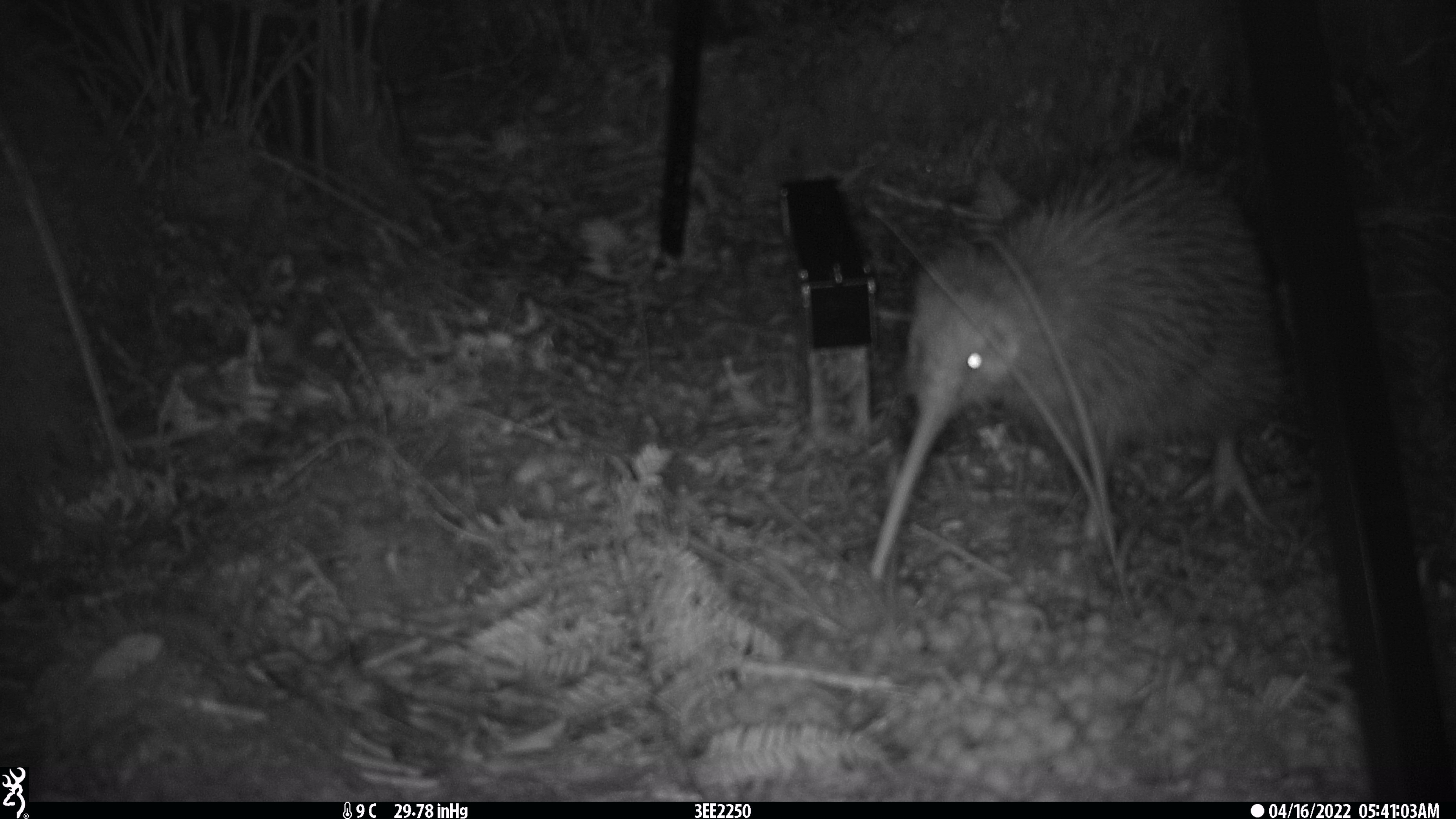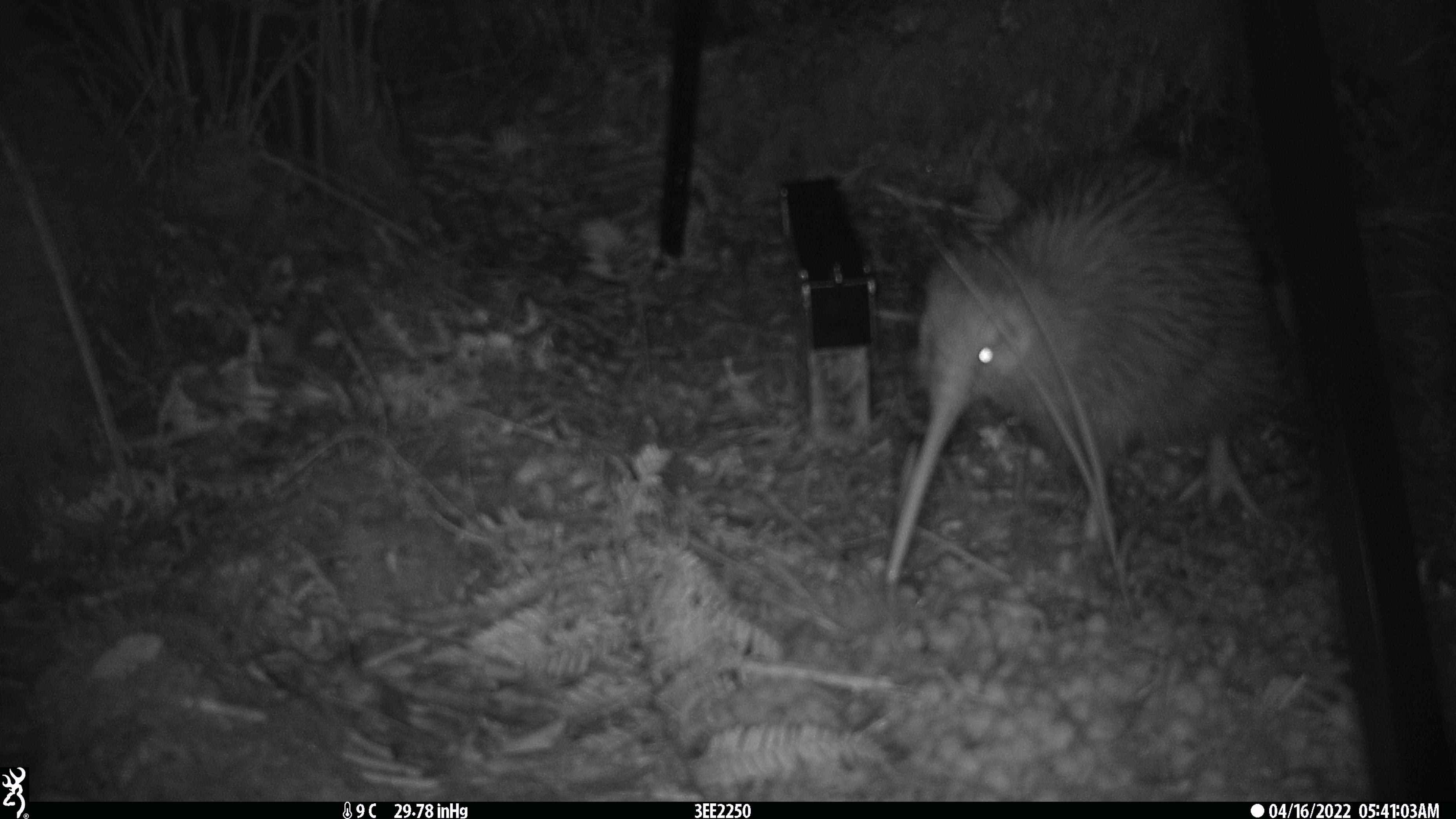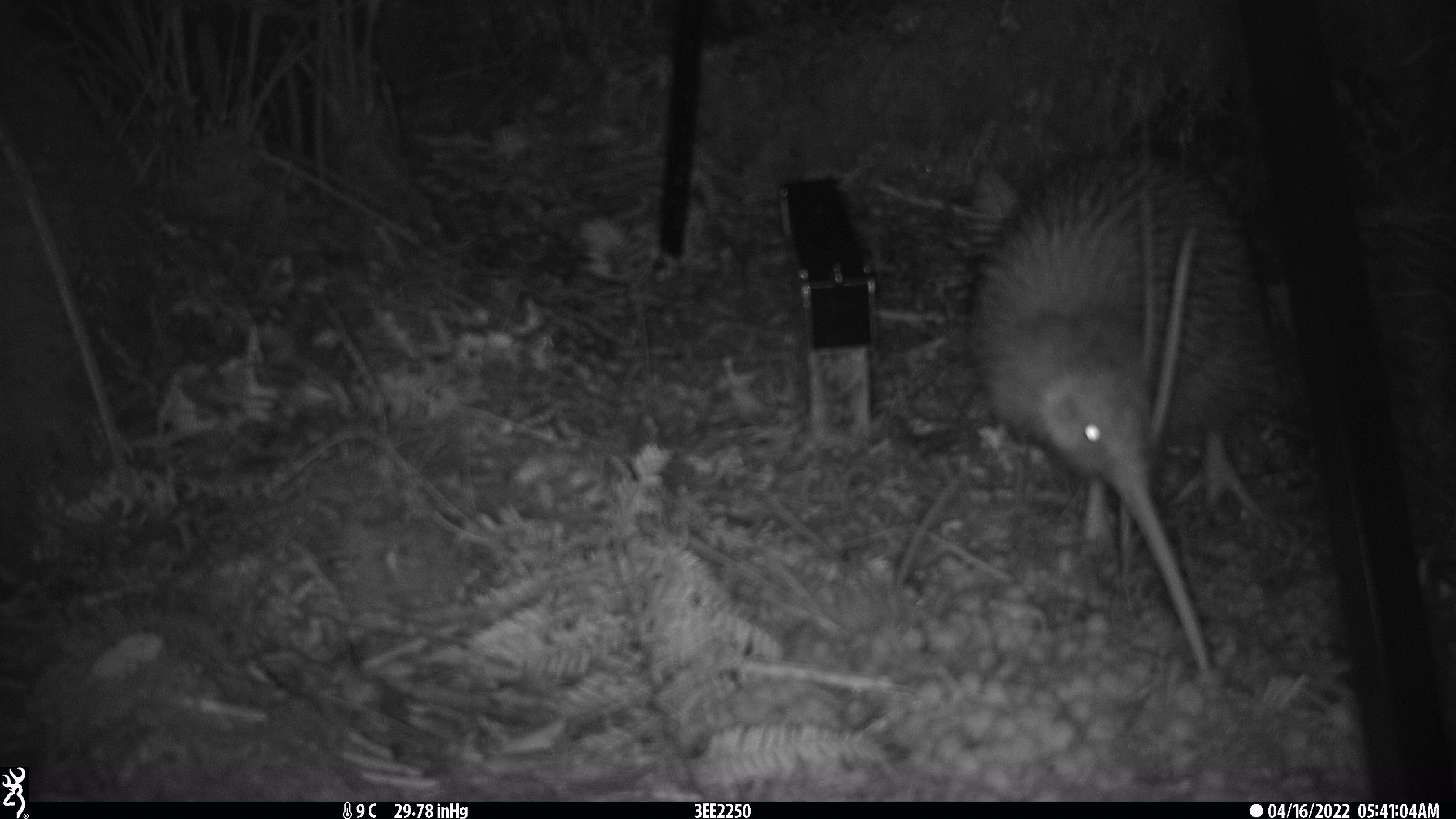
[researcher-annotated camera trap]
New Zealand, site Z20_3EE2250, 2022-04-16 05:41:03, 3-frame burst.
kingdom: Animalia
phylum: Chordata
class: Aves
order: Apterygiformes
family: Apterygidae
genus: Apteryx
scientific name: Apteryx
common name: kiwi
Kiwi (Apteryx).